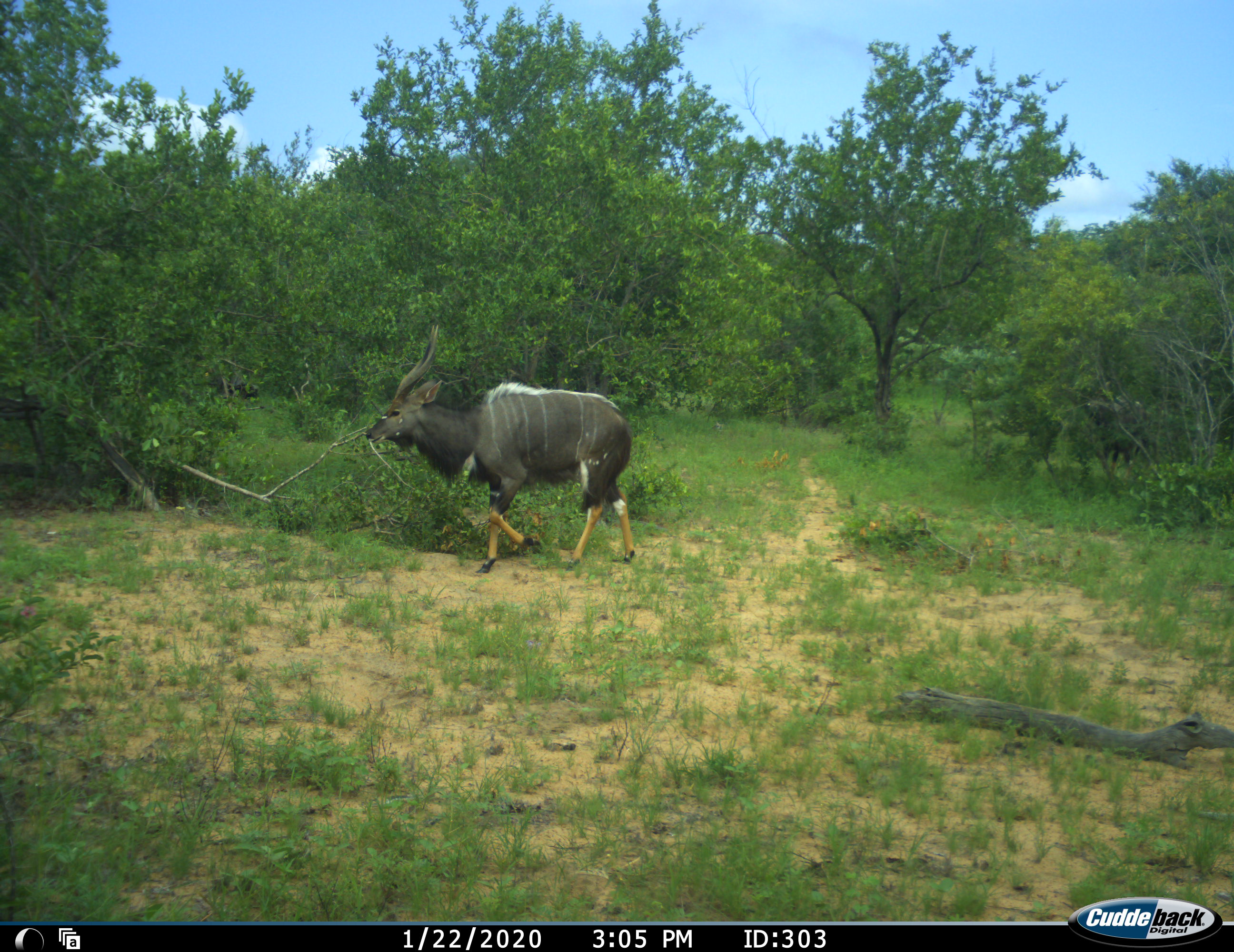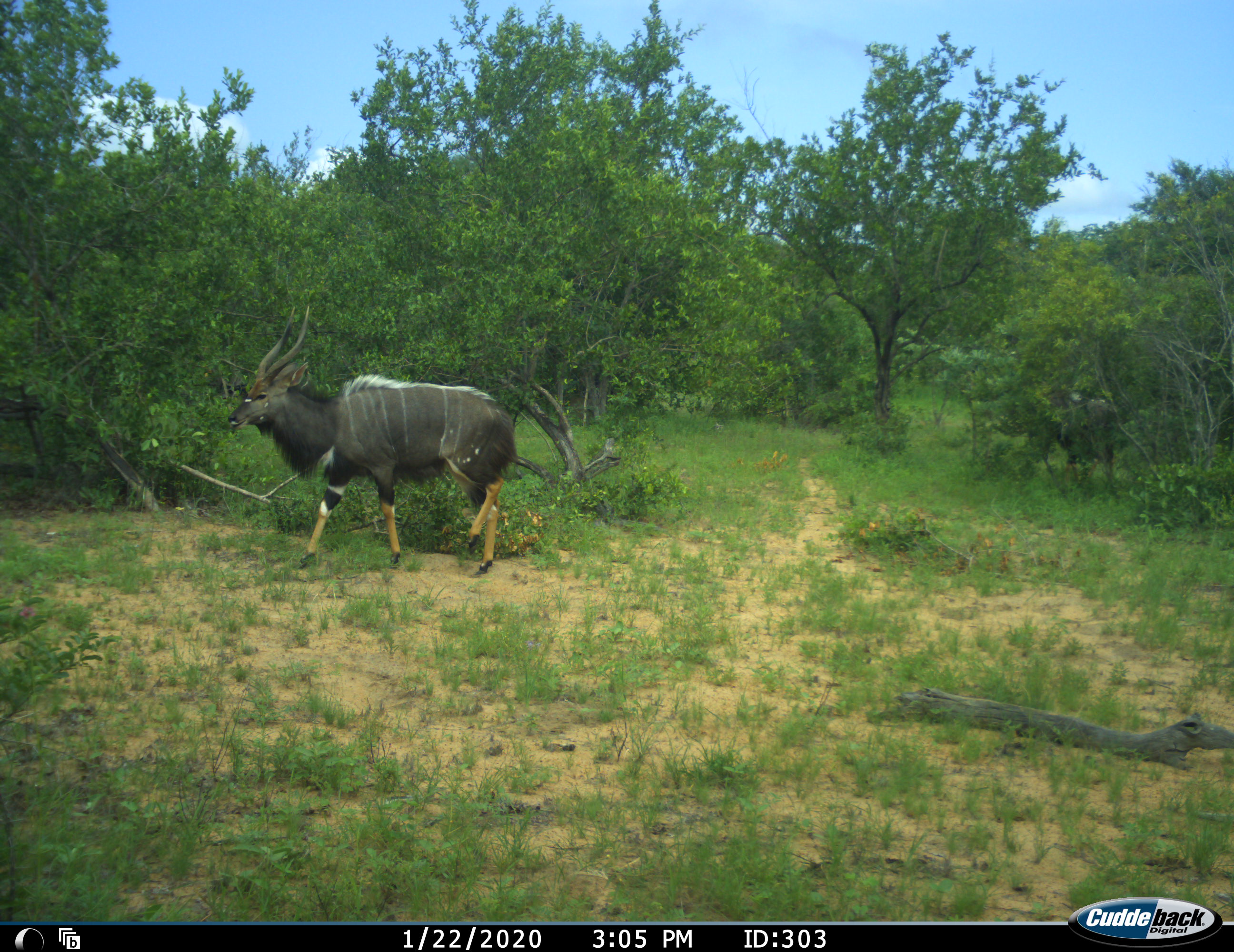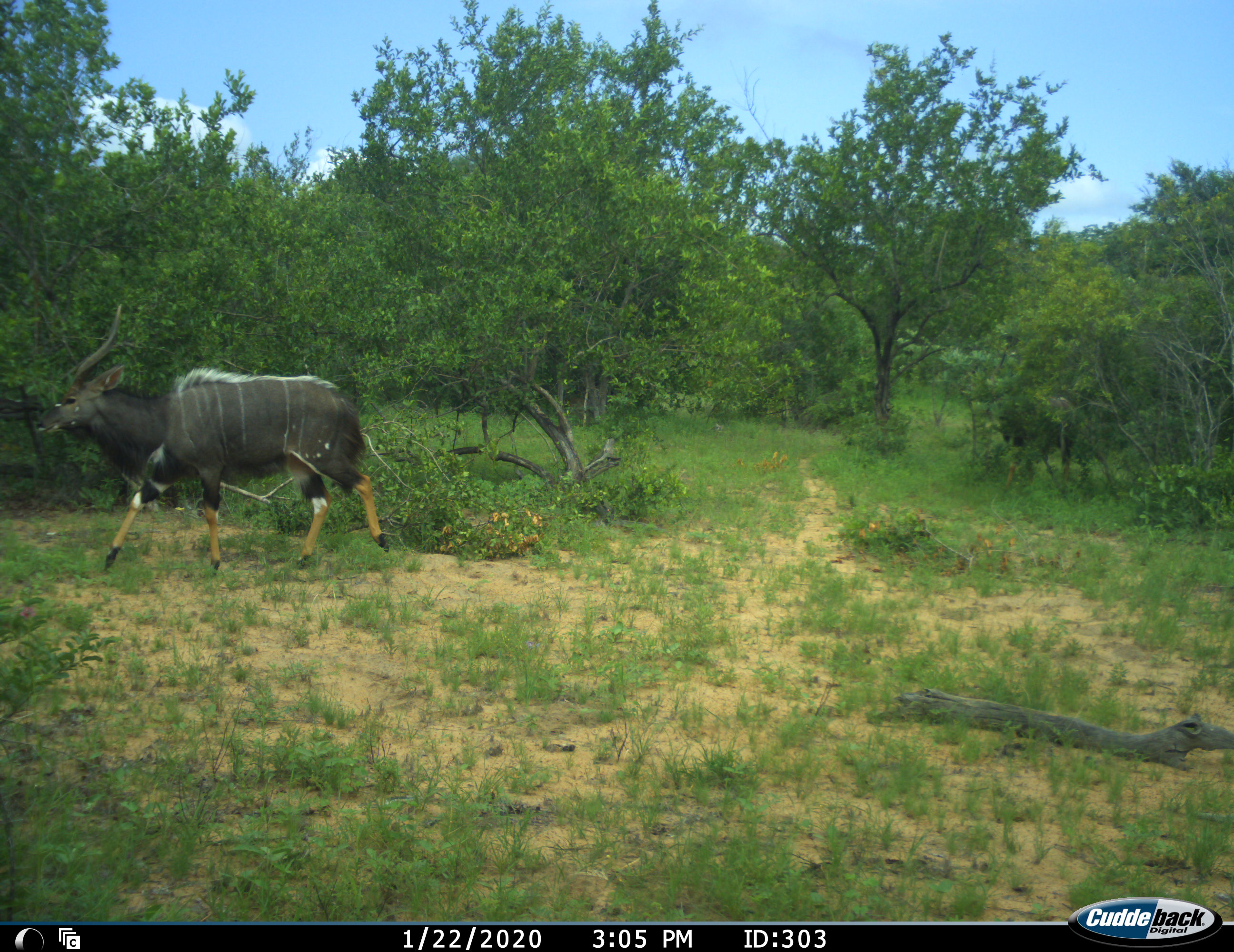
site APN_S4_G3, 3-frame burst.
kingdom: Animalia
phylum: Chordata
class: Mammalia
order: Artiodactyla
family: Bovidae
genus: Tragelaphus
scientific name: Tragelaphus angasii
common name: nyala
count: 2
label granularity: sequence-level